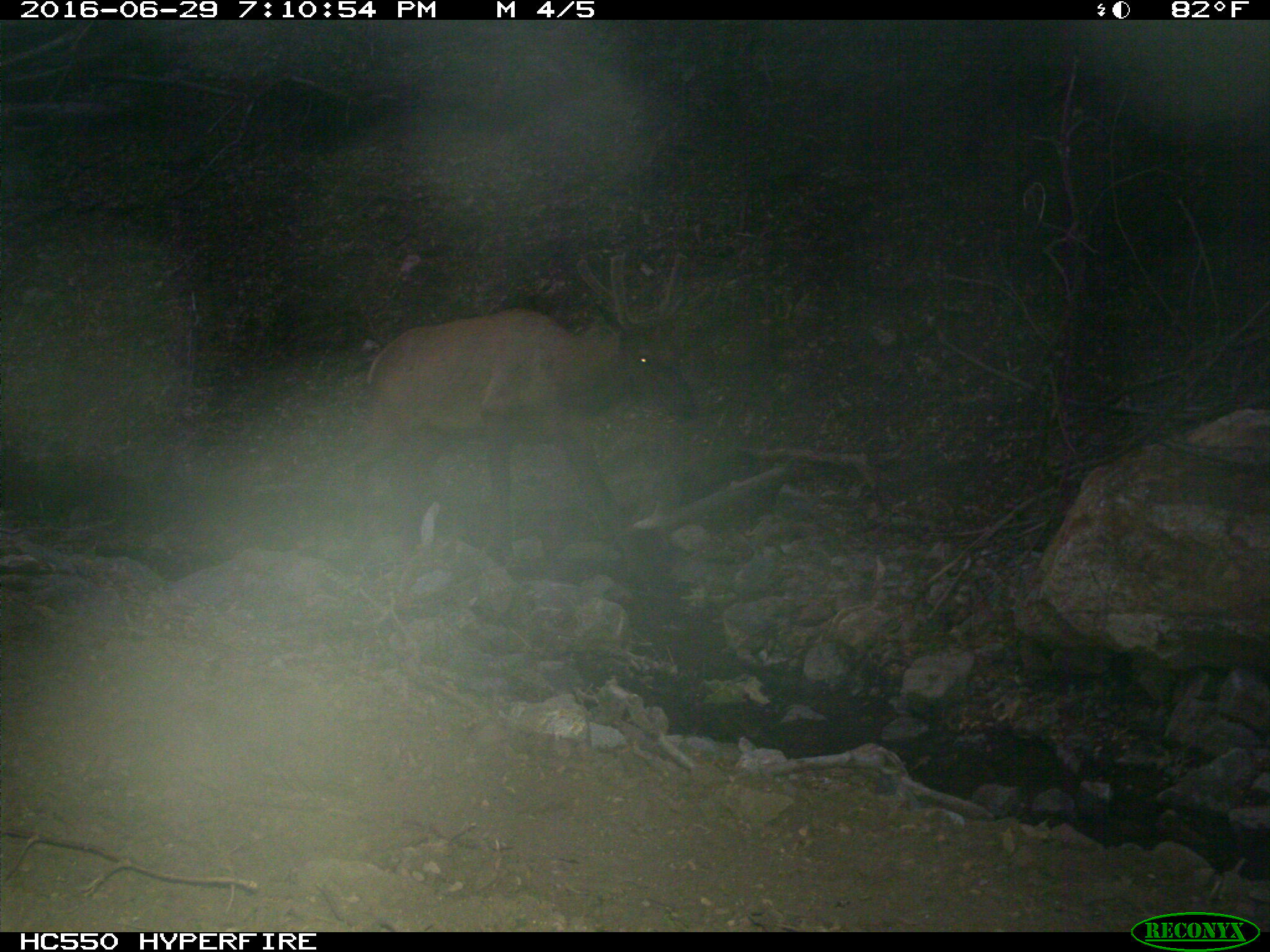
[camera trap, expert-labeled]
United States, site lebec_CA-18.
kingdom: Animalia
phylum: Chordata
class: Mammalia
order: Artiodactyla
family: Cervidae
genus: Cervus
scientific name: Cervus canadensis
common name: elk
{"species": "Cervus canadensis (elk)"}